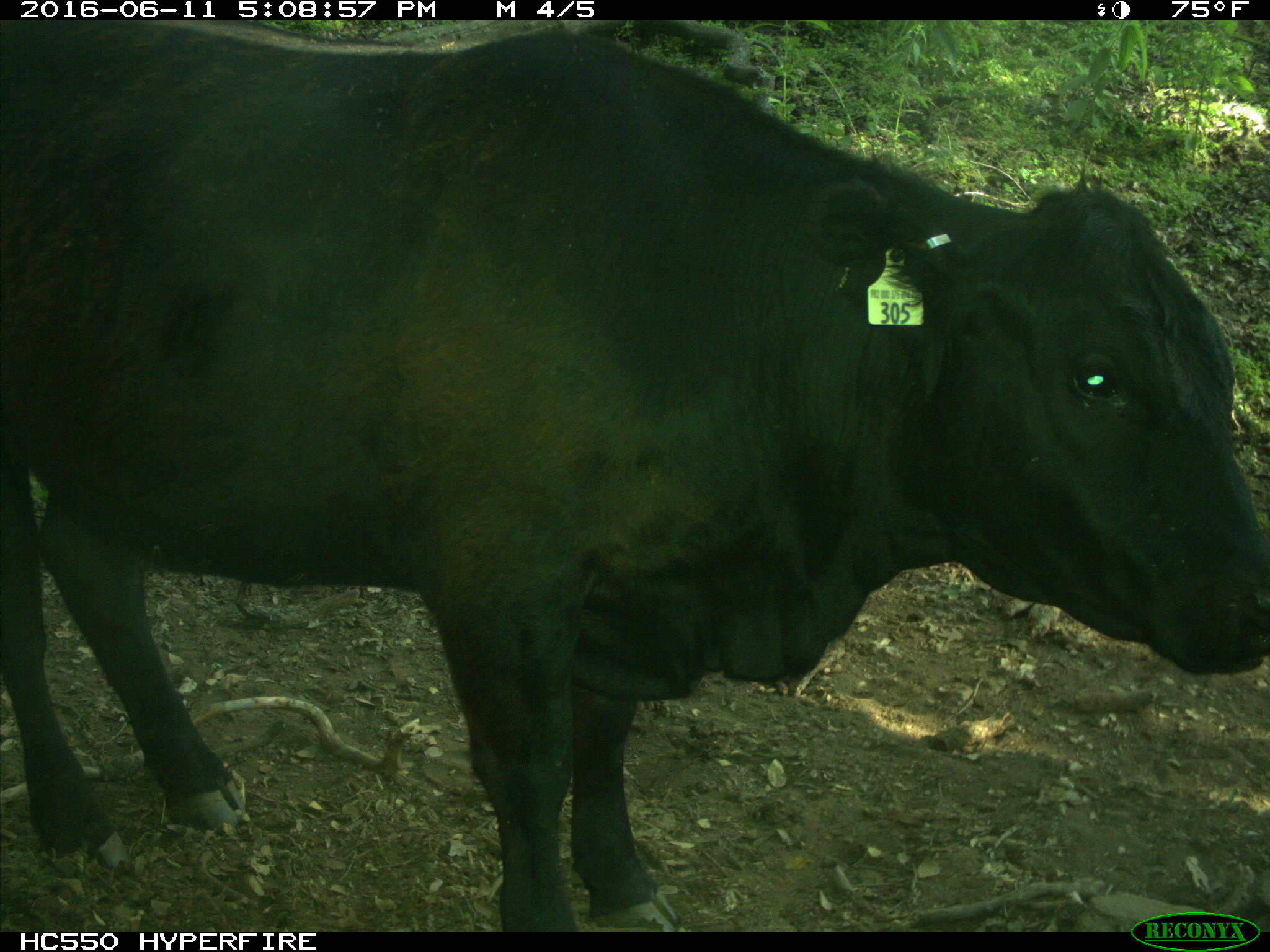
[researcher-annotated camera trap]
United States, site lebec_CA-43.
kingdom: Animalia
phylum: Chordata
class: Mammalia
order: Artiodactyla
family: Bovidae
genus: Bos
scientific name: Bos taurus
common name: domestic cow